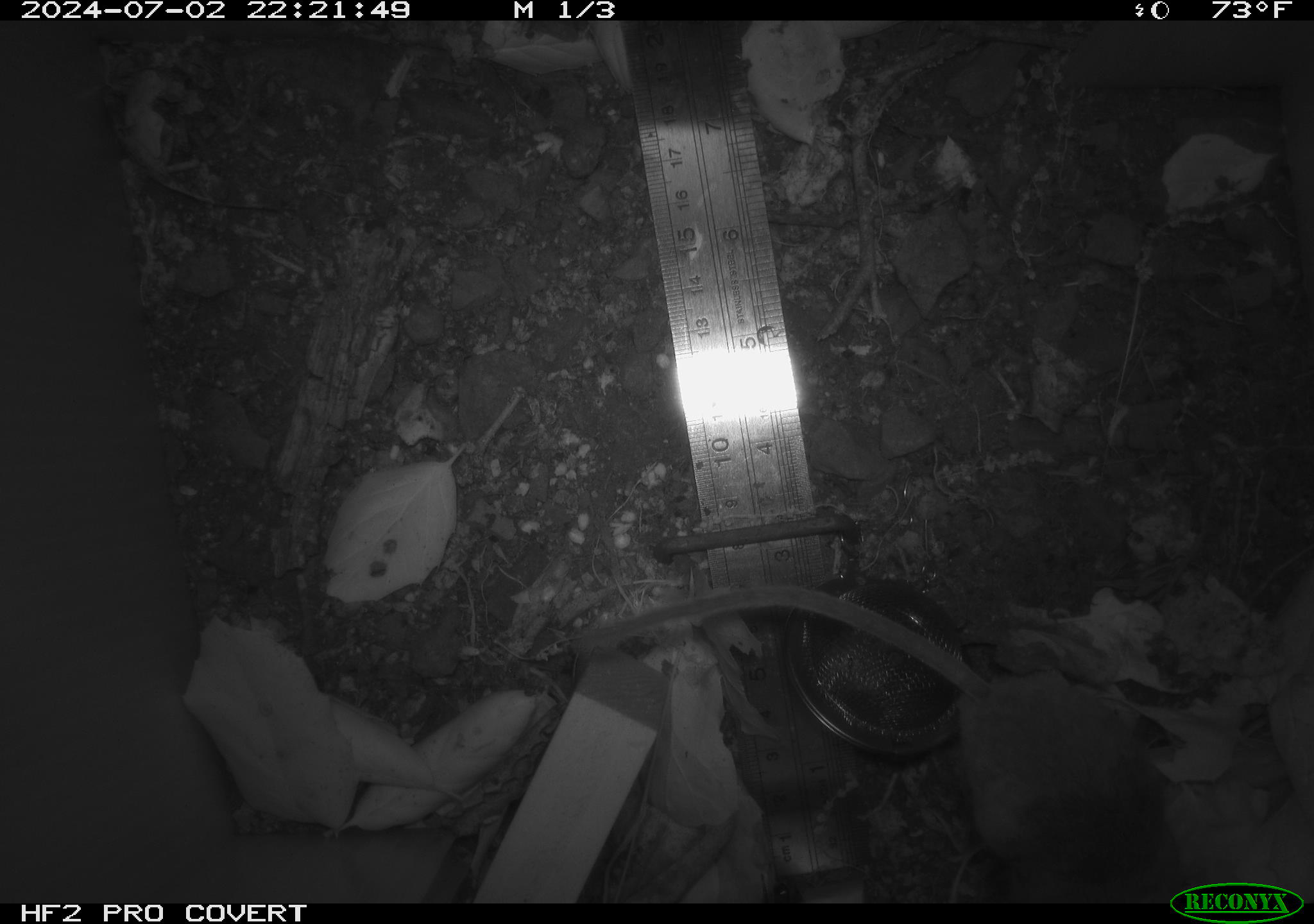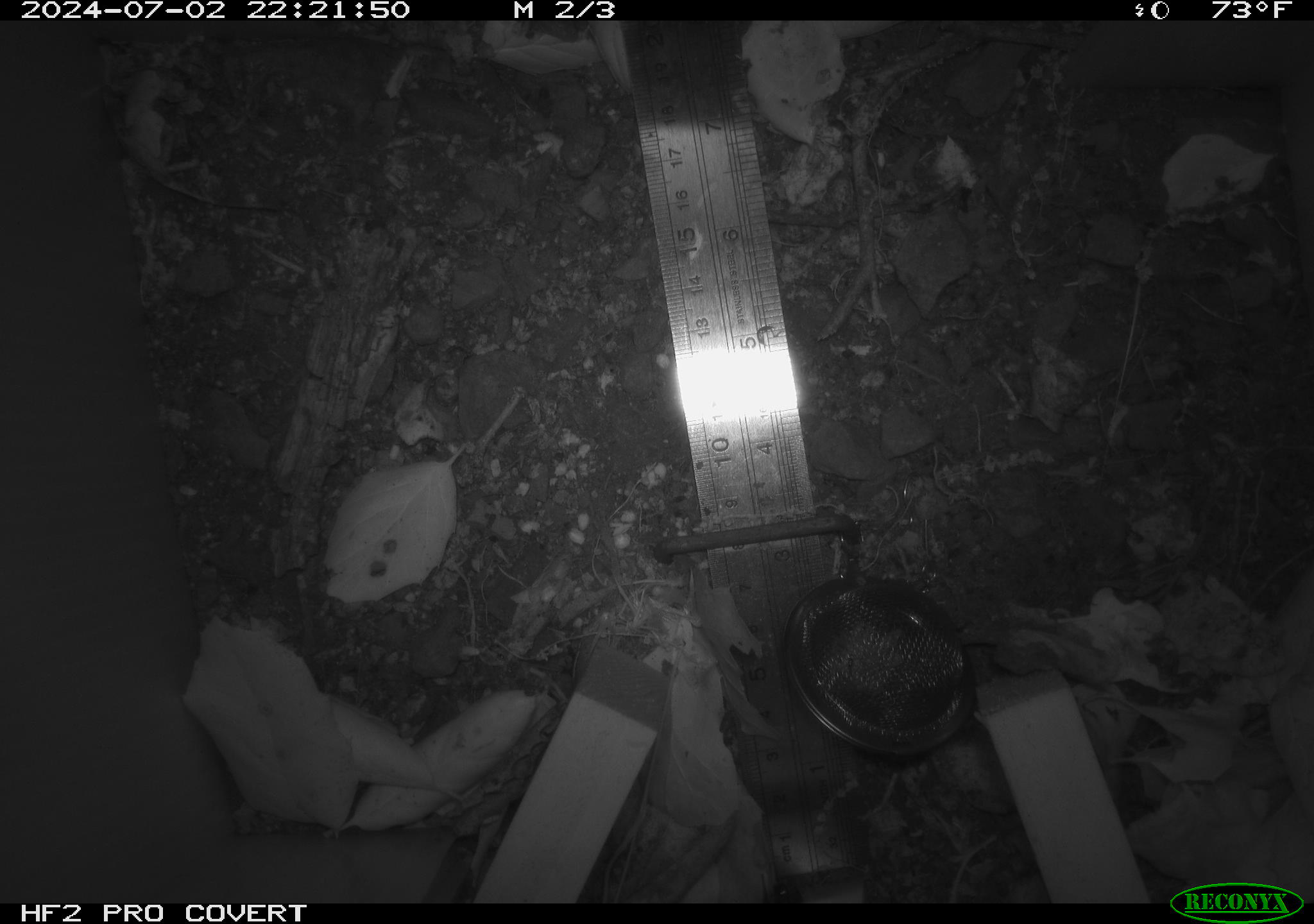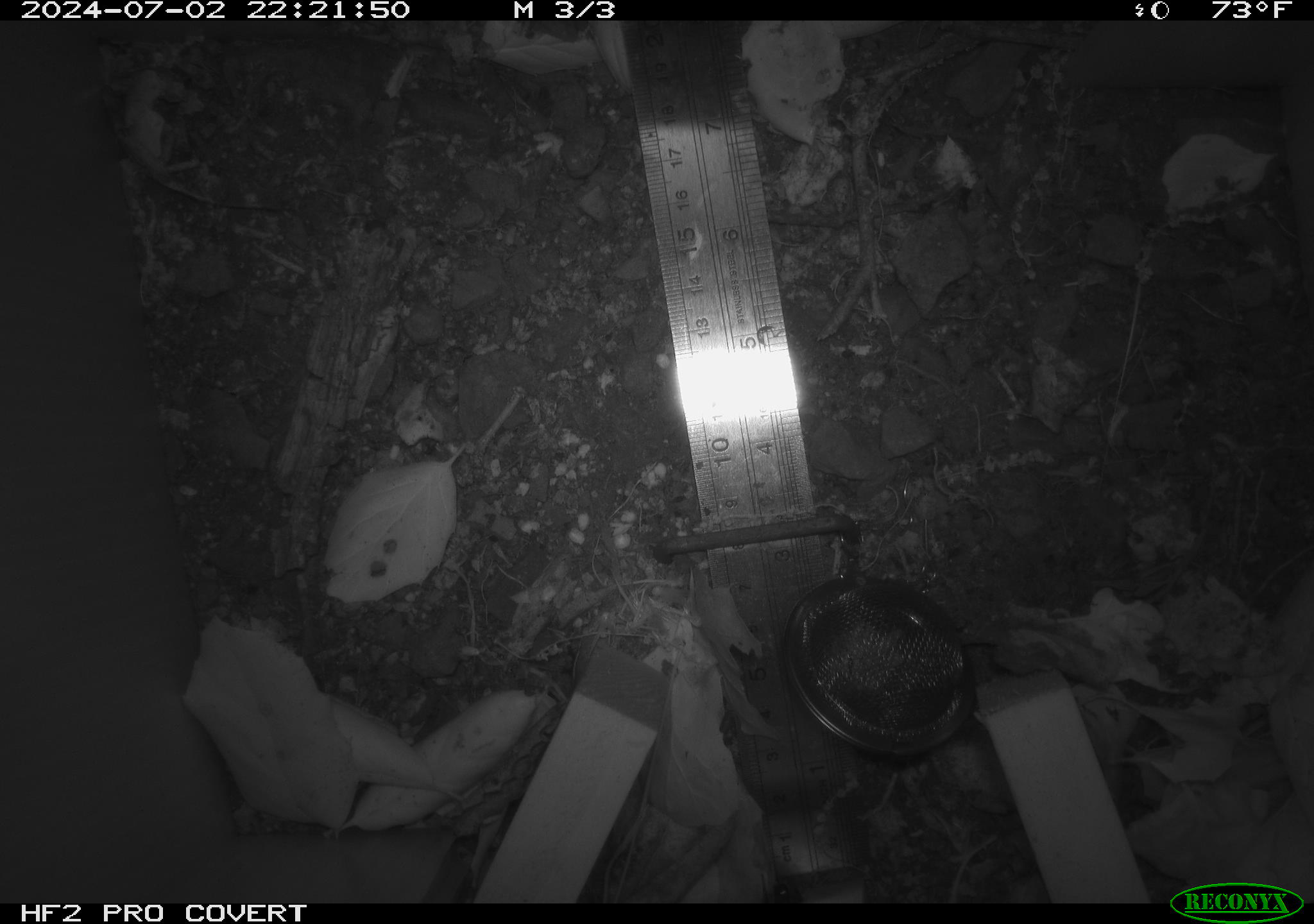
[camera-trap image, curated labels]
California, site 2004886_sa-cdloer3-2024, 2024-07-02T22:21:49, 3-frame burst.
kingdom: Animalia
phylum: Chordata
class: Mammalia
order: Rodentia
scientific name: Rodentia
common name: rodent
Rodent (Rodentia).